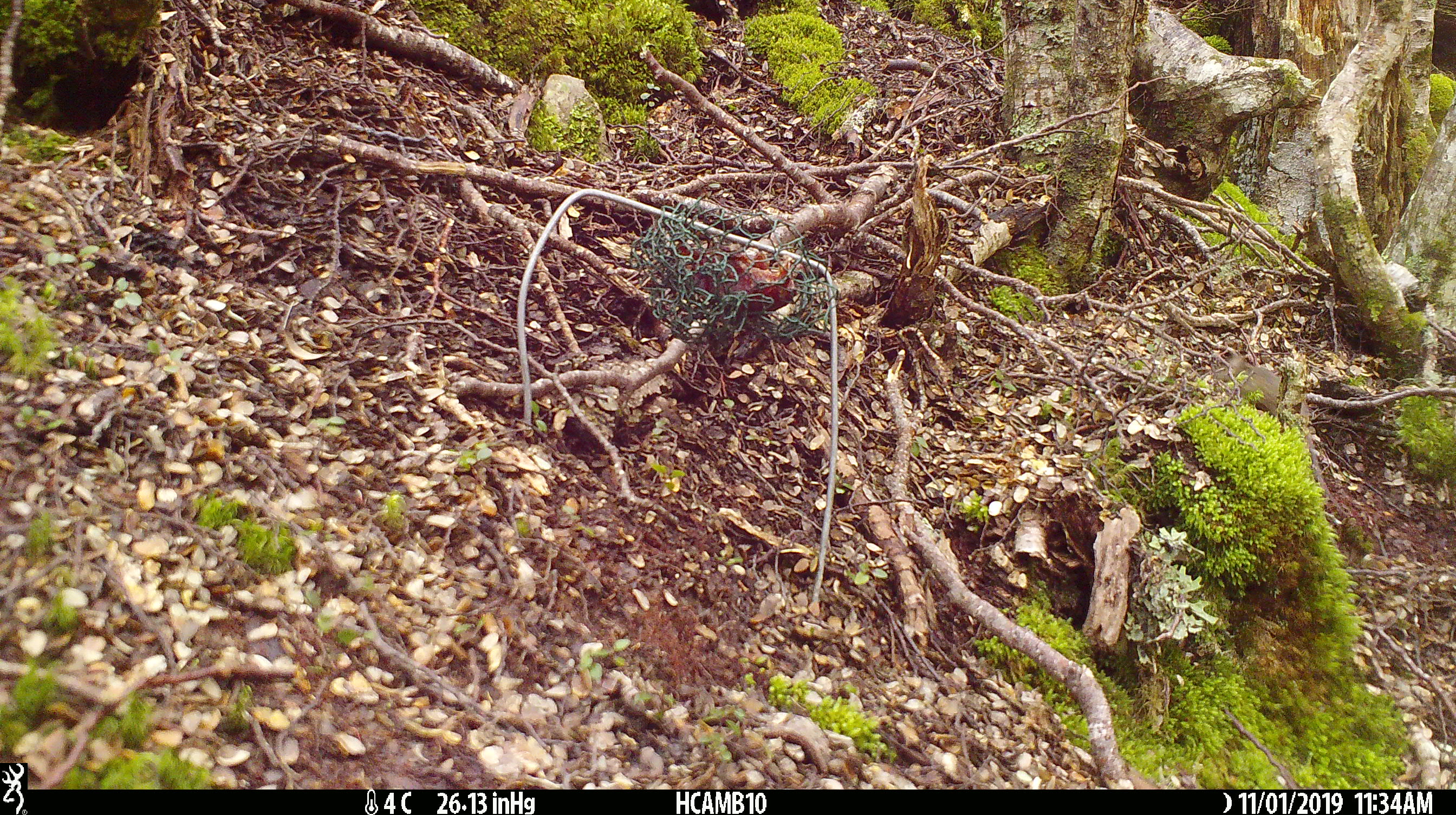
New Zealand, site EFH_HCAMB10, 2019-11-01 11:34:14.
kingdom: Animalia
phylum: Chordata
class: Mammalia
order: Rodentia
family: Muridae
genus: Mus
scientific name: Mus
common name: mouse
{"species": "mouse (Mus)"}